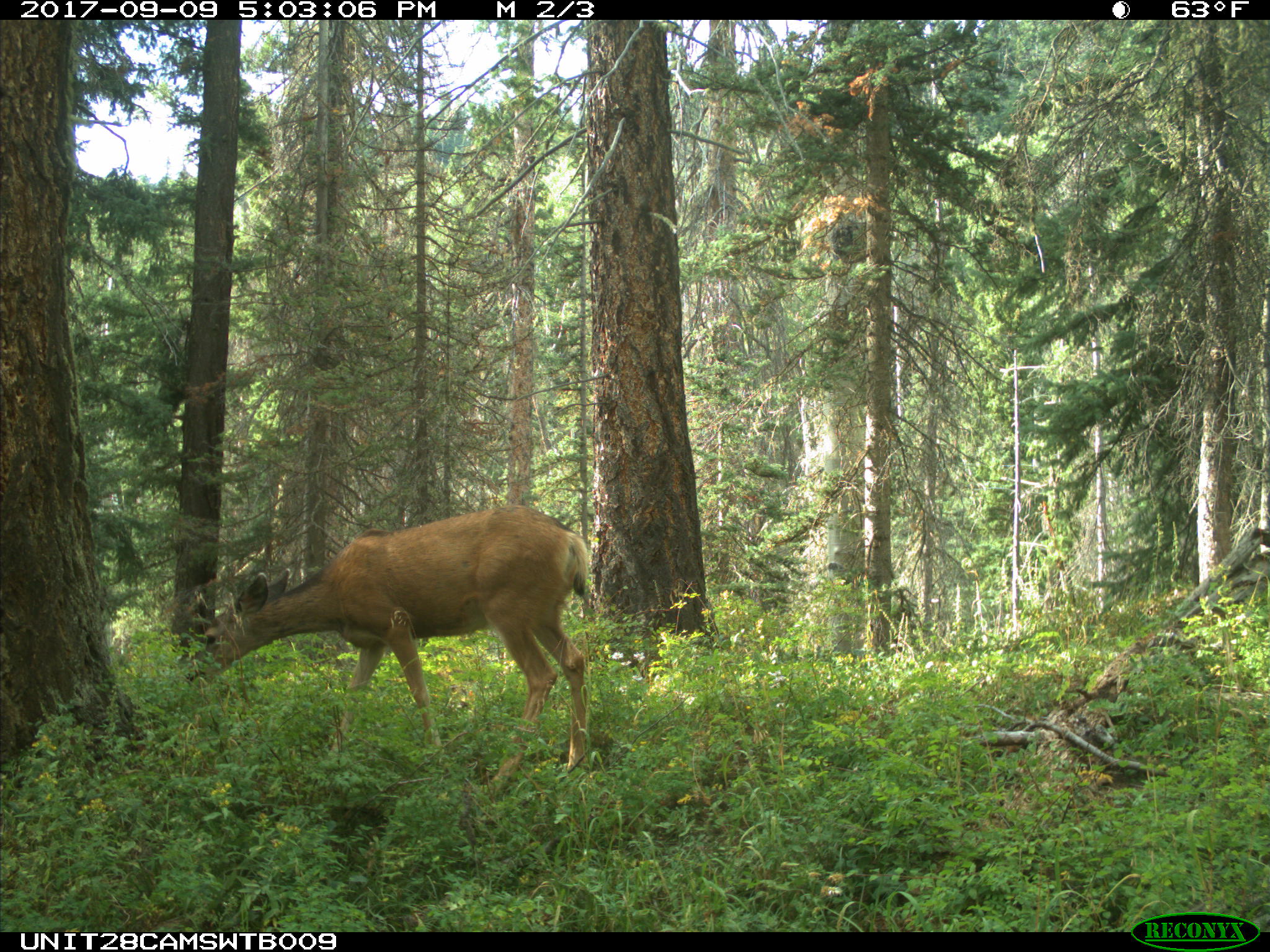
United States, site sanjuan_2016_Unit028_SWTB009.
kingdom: Animalia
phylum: Chordata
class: Mammalia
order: Artiodactyla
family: Cervidae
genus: Odocoileus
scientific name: Odocoileus hemionus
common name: mule deer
Odocoileus hemionus (mule deer).